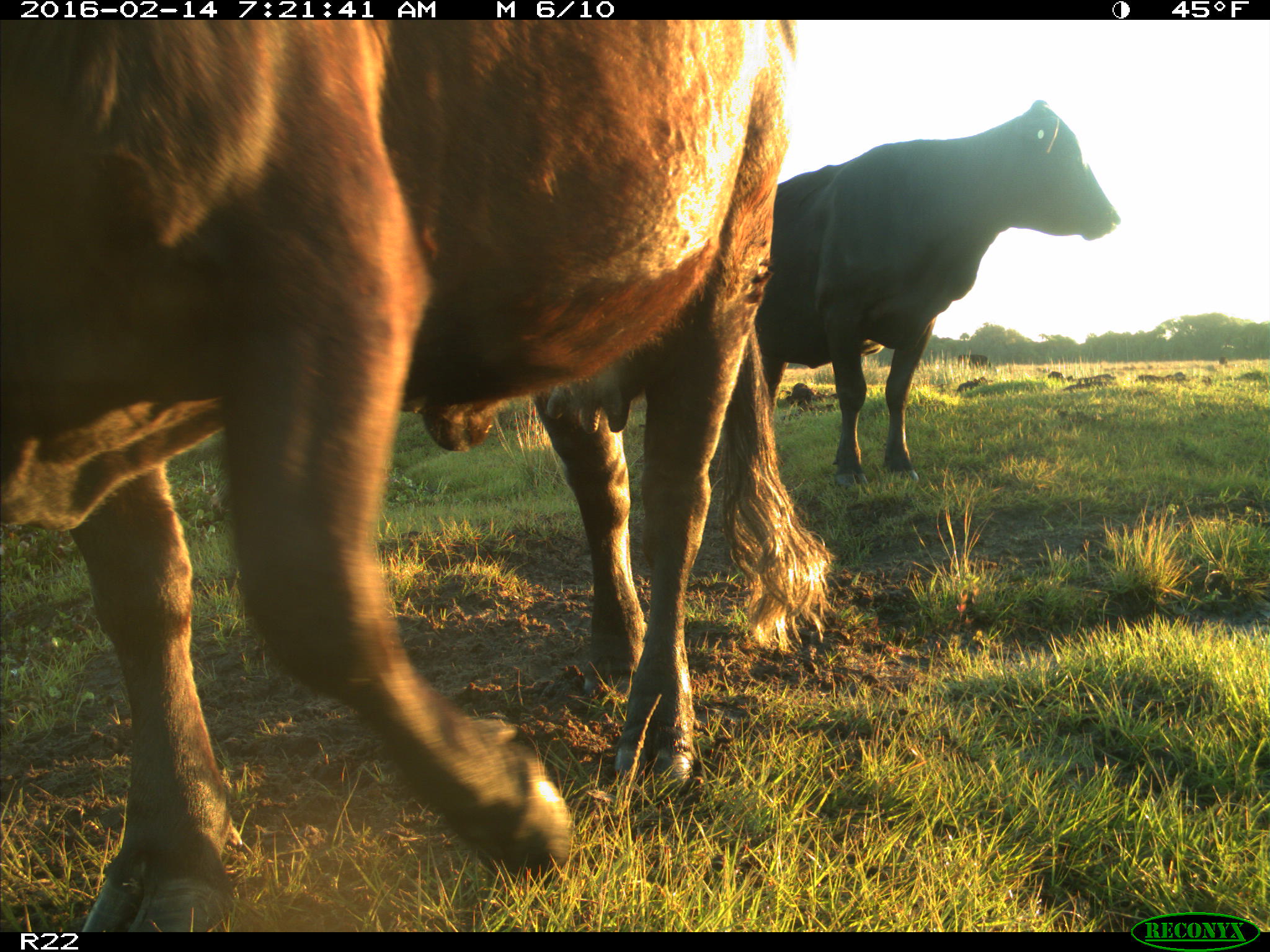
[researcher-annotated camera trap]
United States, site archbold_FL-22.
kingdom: Animalia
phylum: Chordata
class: Mammalia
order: Artiodactyla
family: Bovidae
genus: Bos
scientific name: Bos taurus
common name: domestic cow